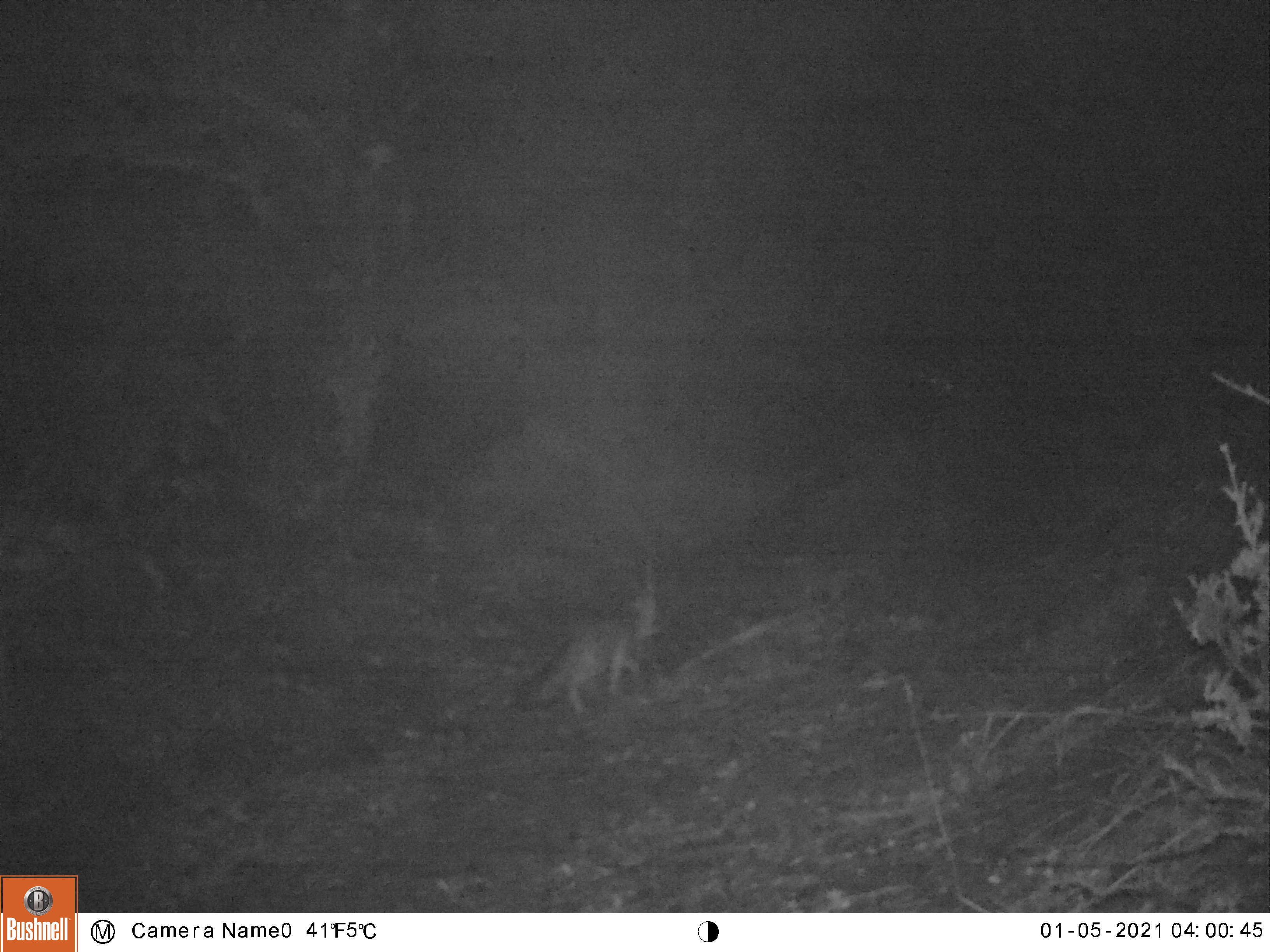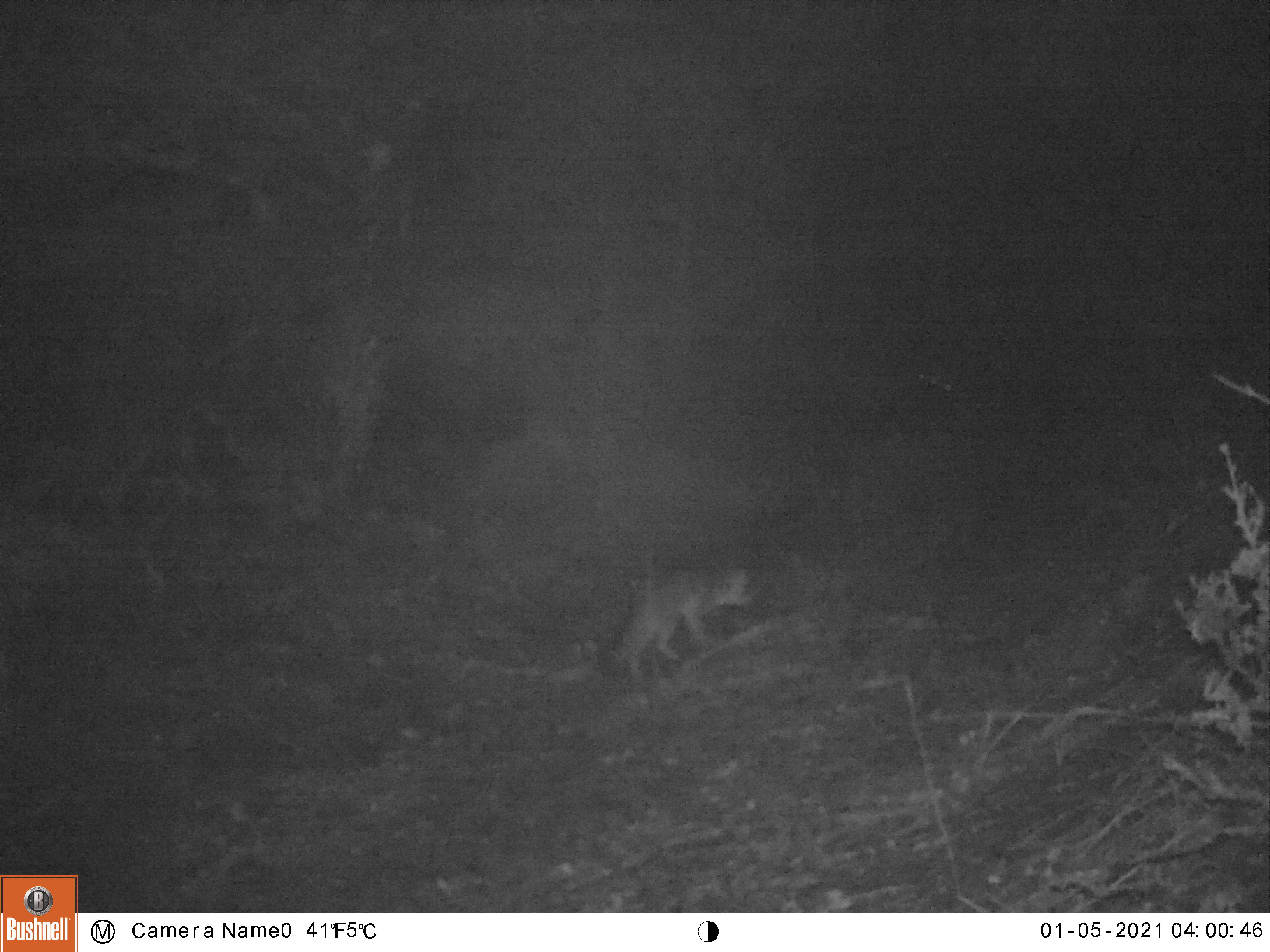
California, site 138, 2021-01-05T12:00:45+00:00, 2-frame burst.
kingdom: Animalia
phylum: Chordata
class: Mammalia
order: Carnivora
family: Canidae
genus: Urocyon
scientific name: Urocyon cinereoargenteus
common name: gray fox